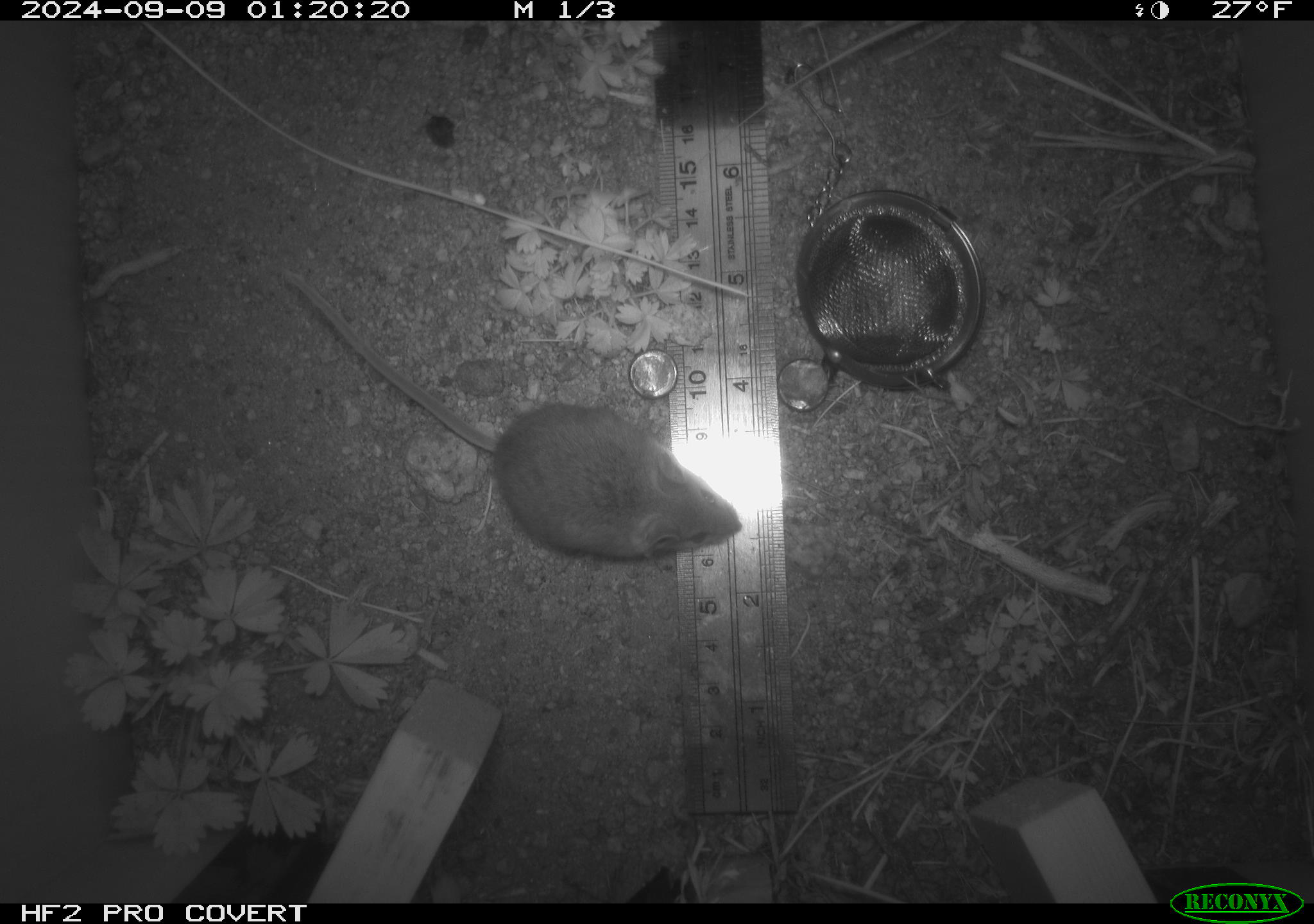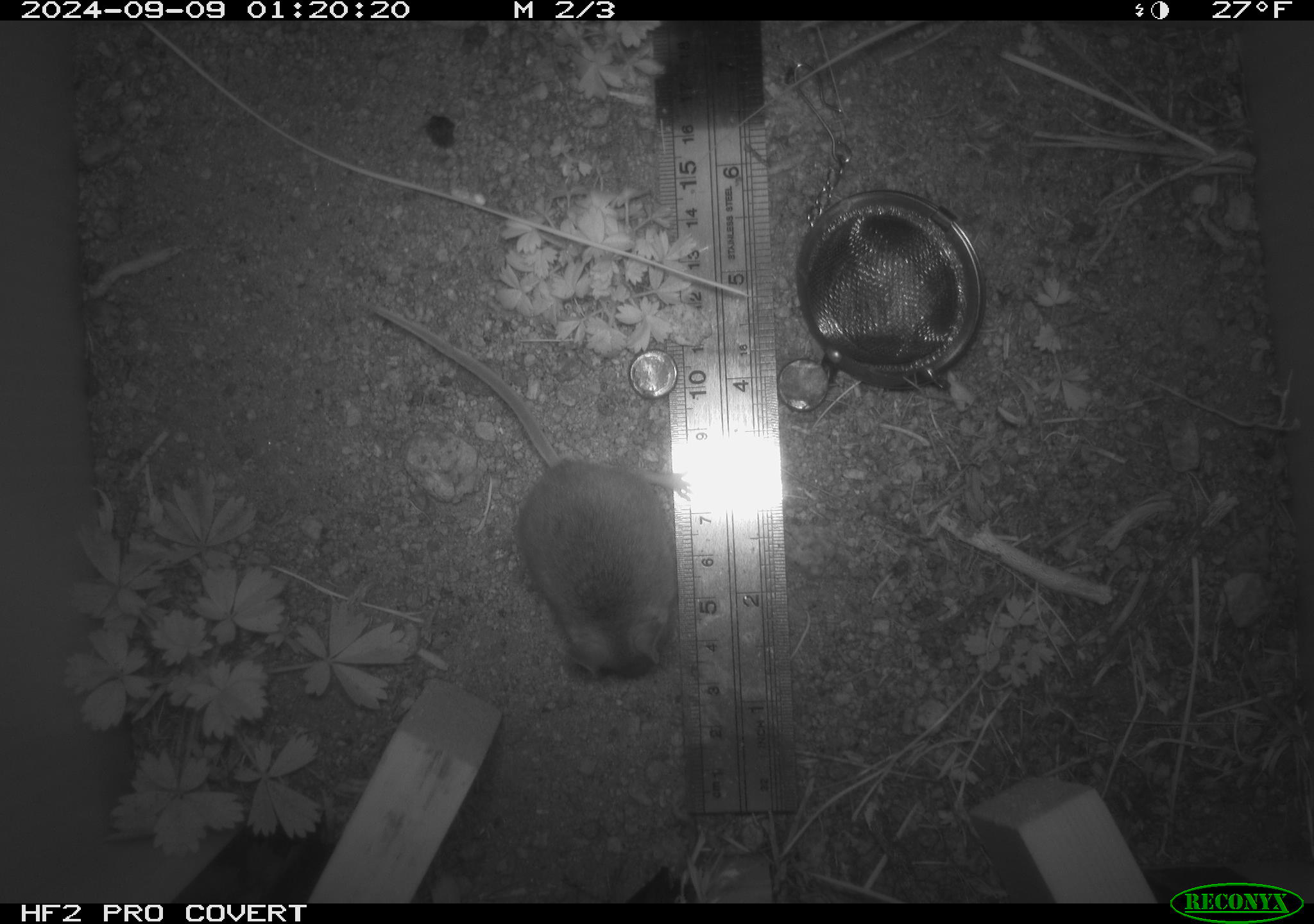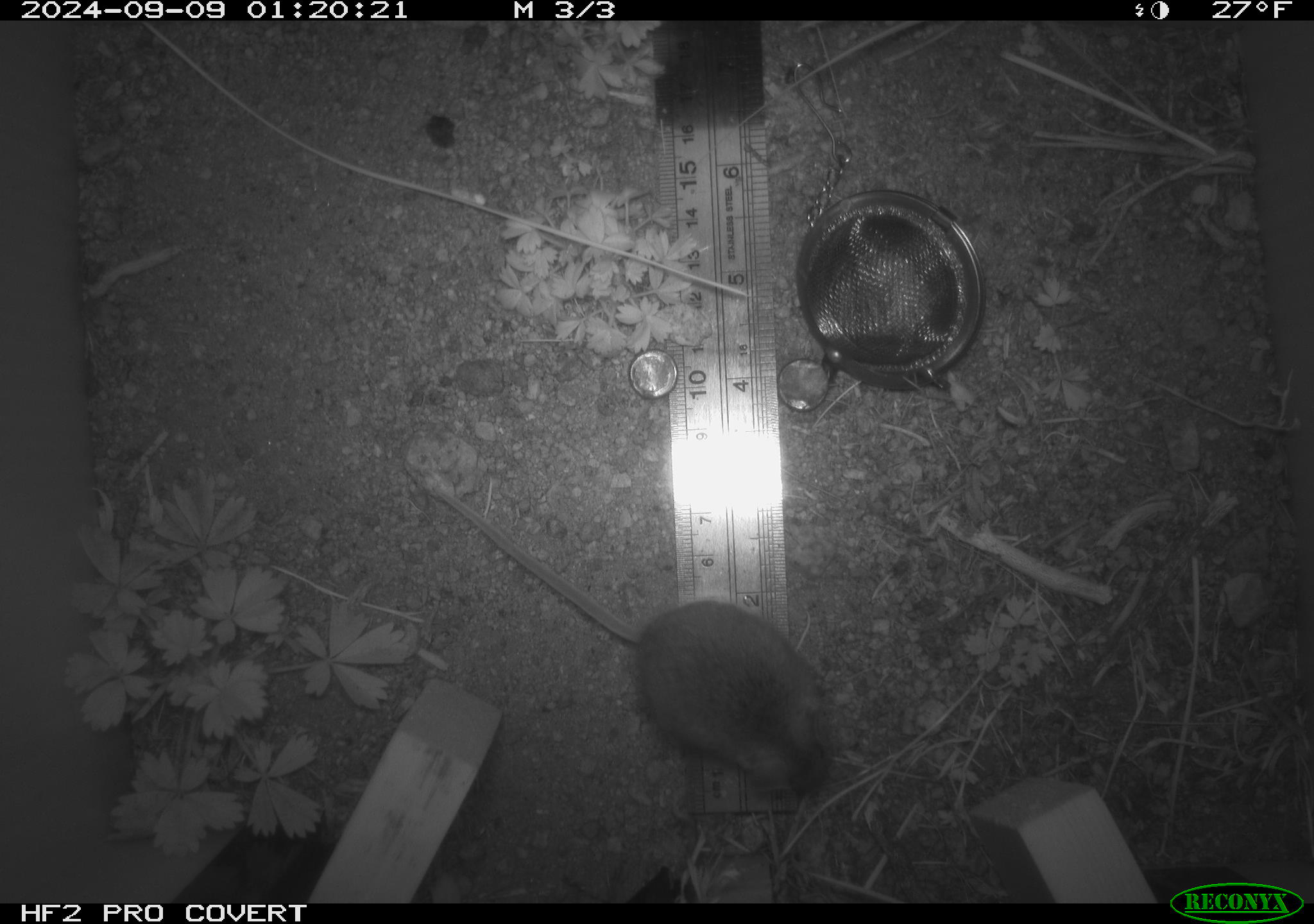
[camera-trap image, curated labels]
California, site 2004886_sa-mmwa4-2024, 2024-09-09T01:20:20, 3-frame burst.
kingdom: Animalia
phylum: Chordata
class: Mammalia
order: Rodentia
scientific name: Rodentia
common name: mouse species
Mouse species (Rodentia).